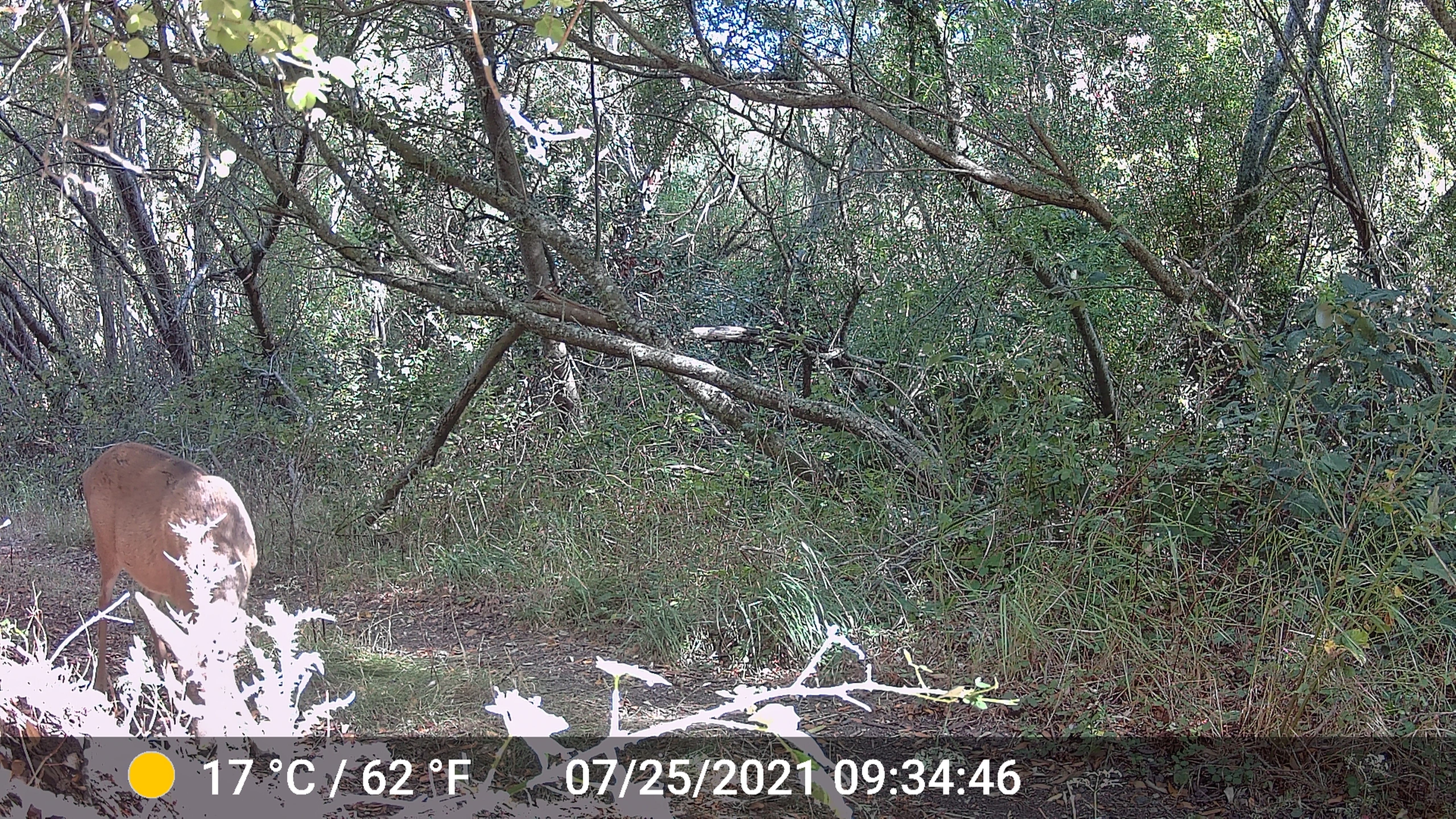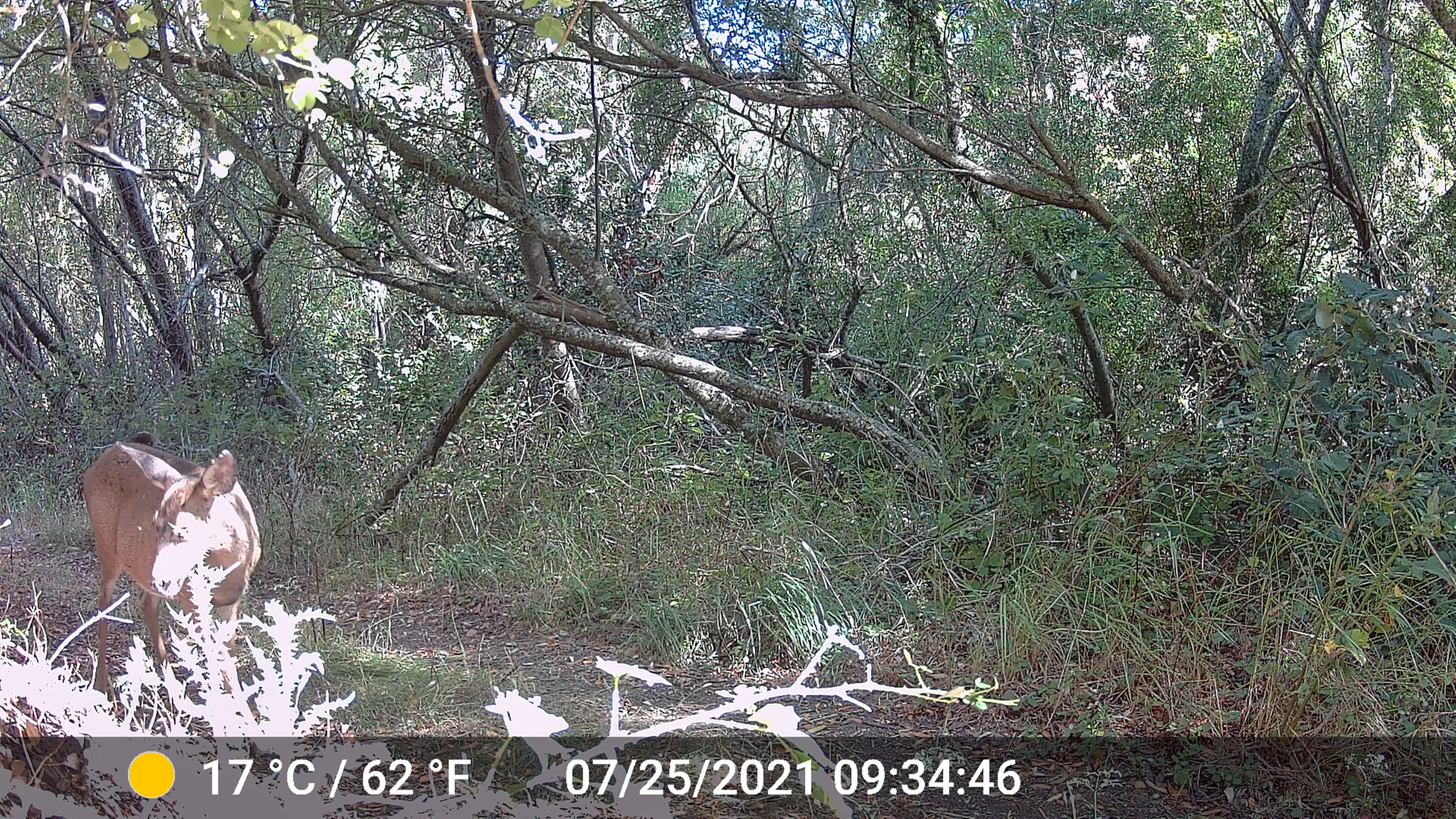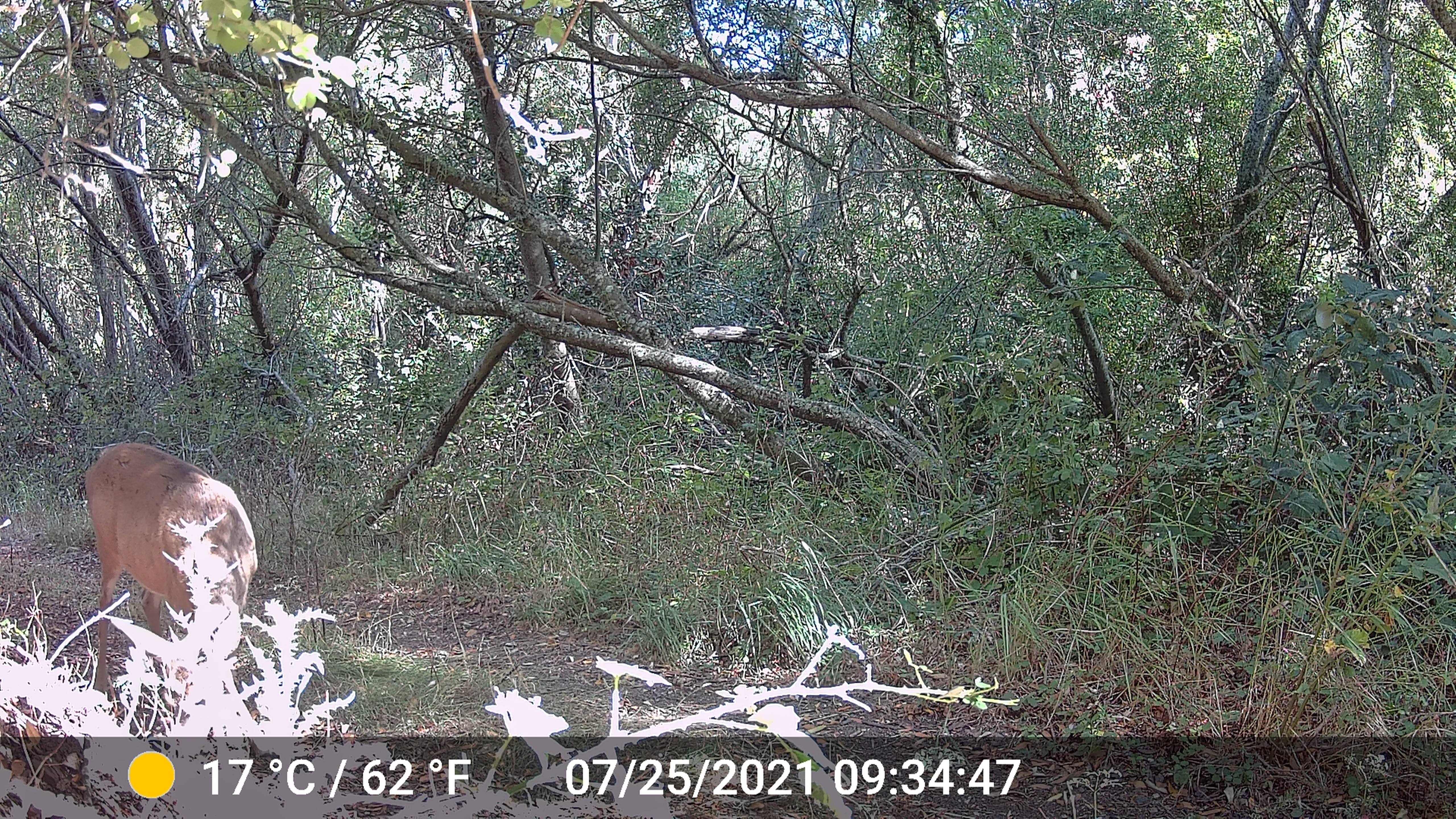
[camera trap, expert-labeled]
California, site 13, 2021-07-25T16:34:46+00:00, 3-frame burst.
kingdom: Animalia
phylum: Chordata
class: Mammalia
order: Artiodactyla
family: Cervidae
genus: Odocoileus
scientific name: Odocoileus hemionus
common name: mule deer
Mule deer (Odocoileus hemionus).